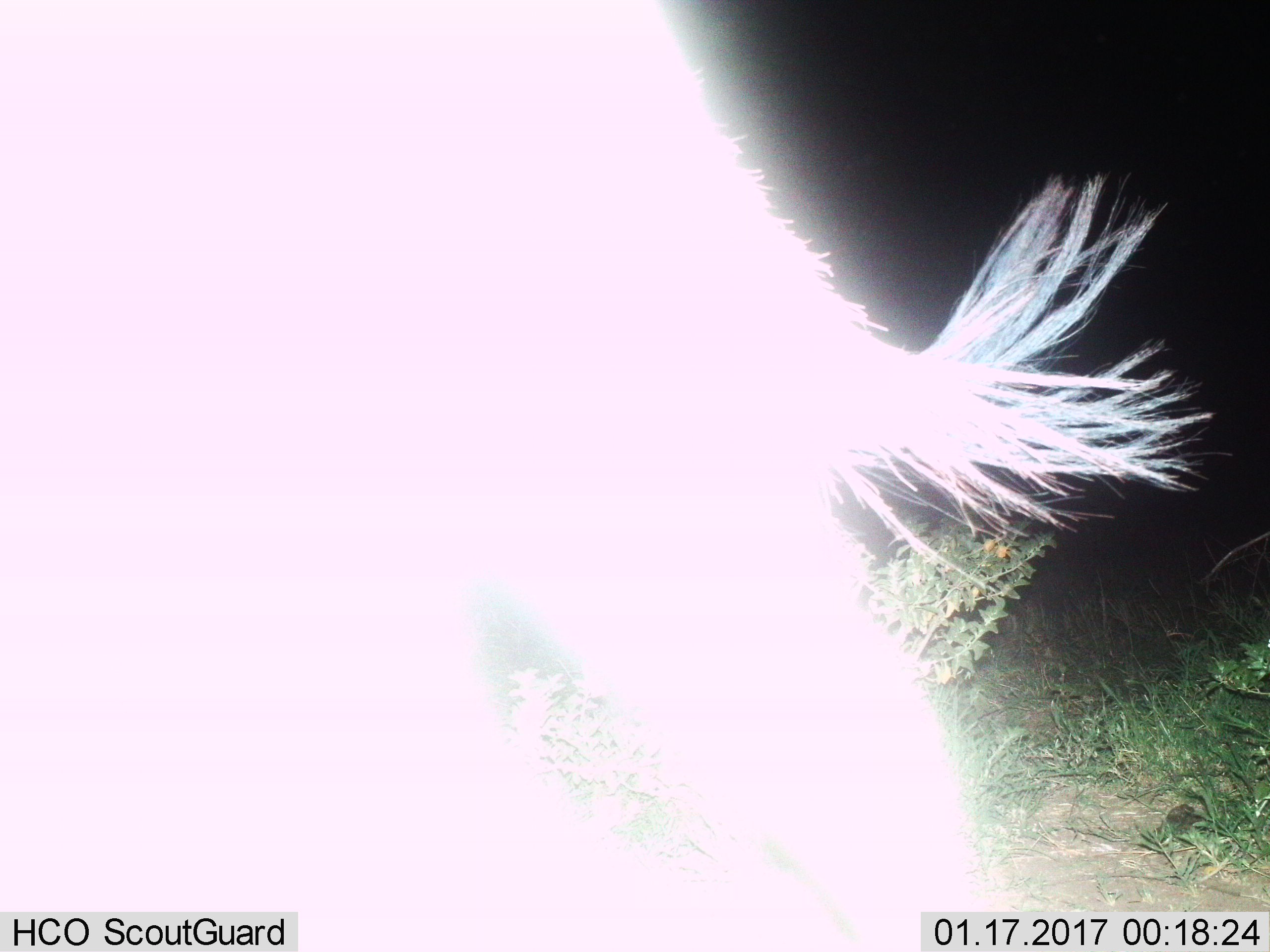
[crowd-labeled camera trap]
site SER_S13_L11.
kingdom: Animalia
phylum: Chordata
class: Mammalia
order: Artiodactyla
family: Bovidae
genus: Connochaetes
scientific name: Connochaetes taurinus taurinus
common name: blue wildebeest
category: wildebeestblue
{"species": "wildebeestblue (blue wildebeest) (Connochaetes taurinus taurinus)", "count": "1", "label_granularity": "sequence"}